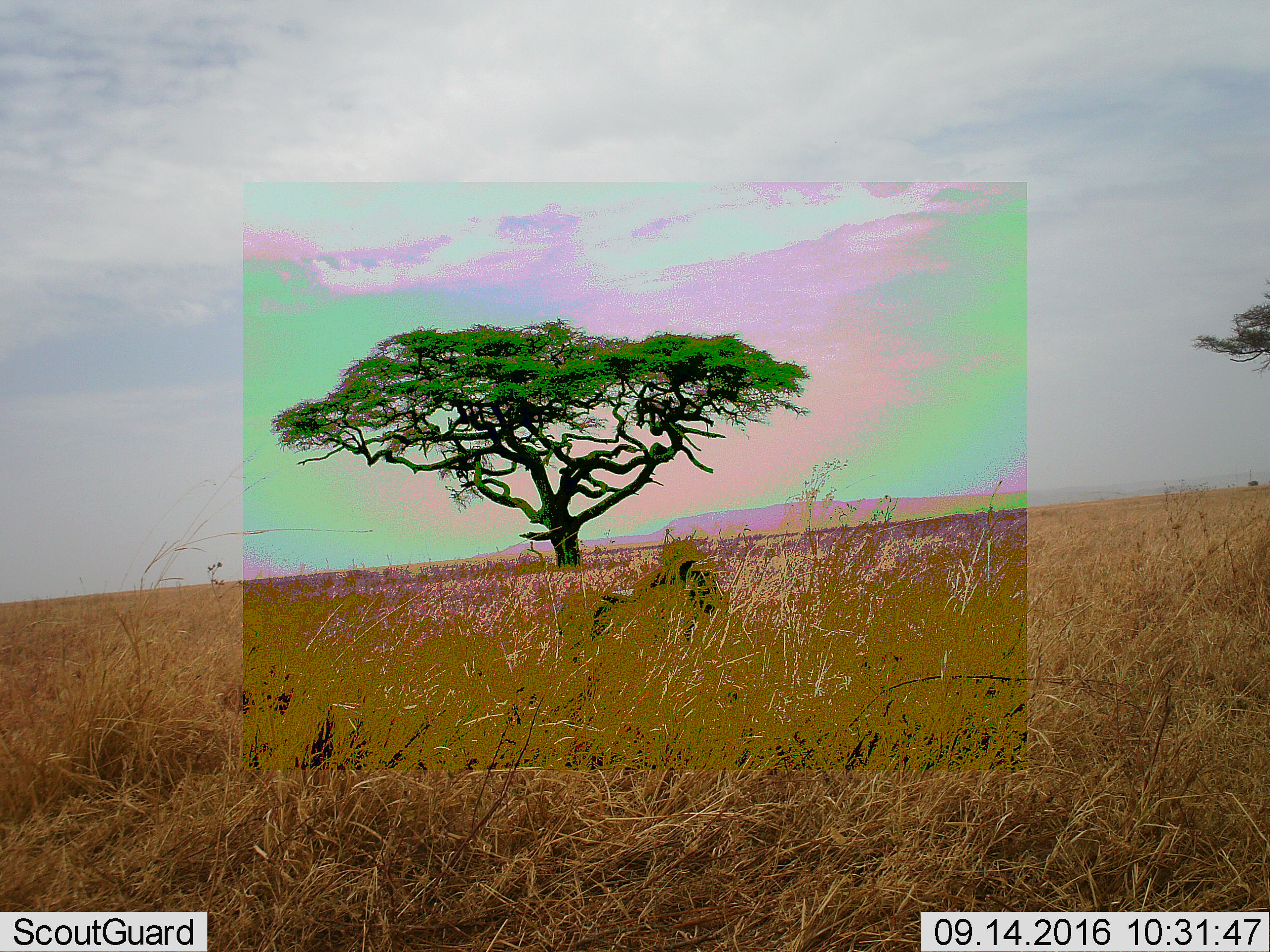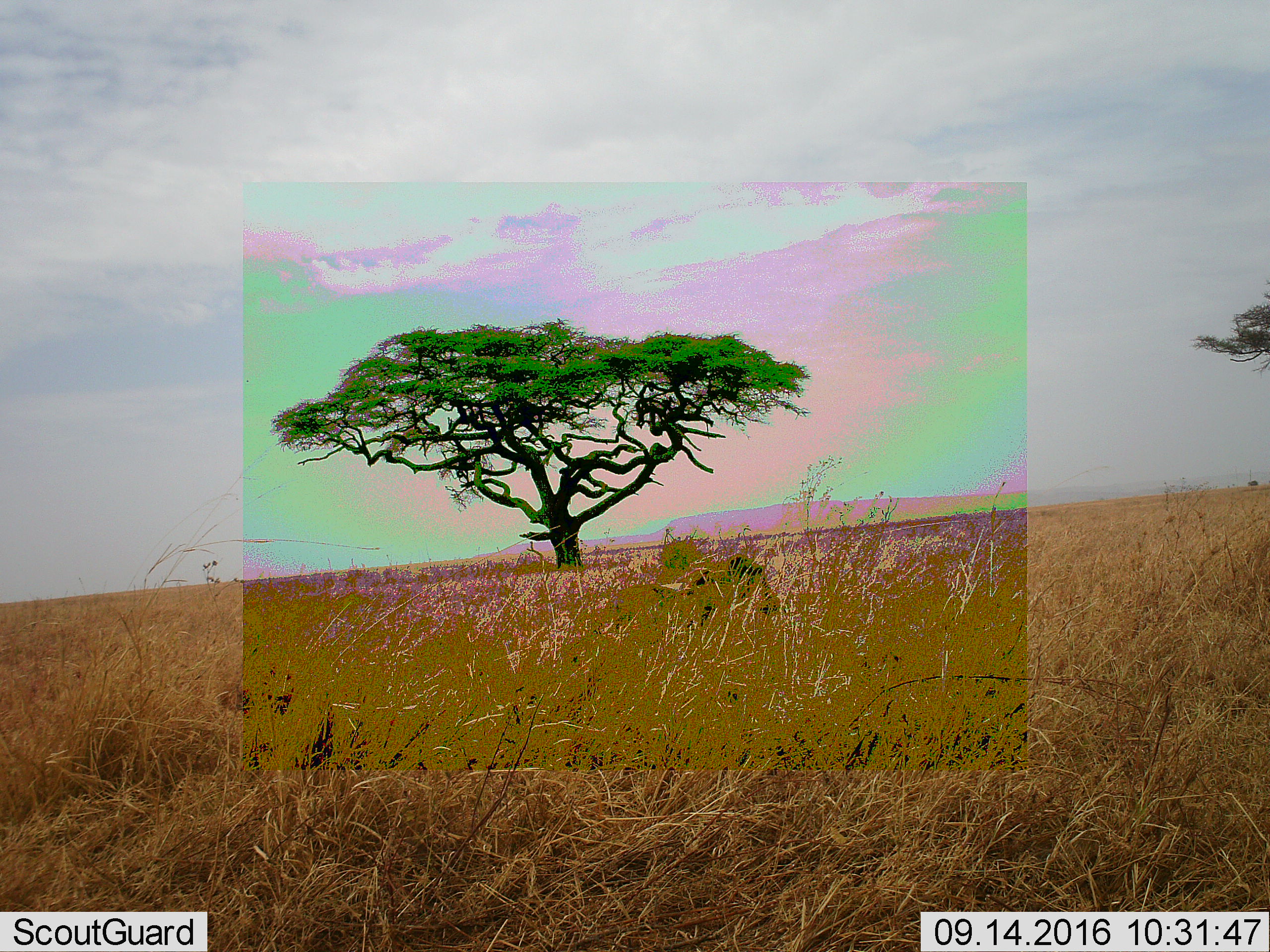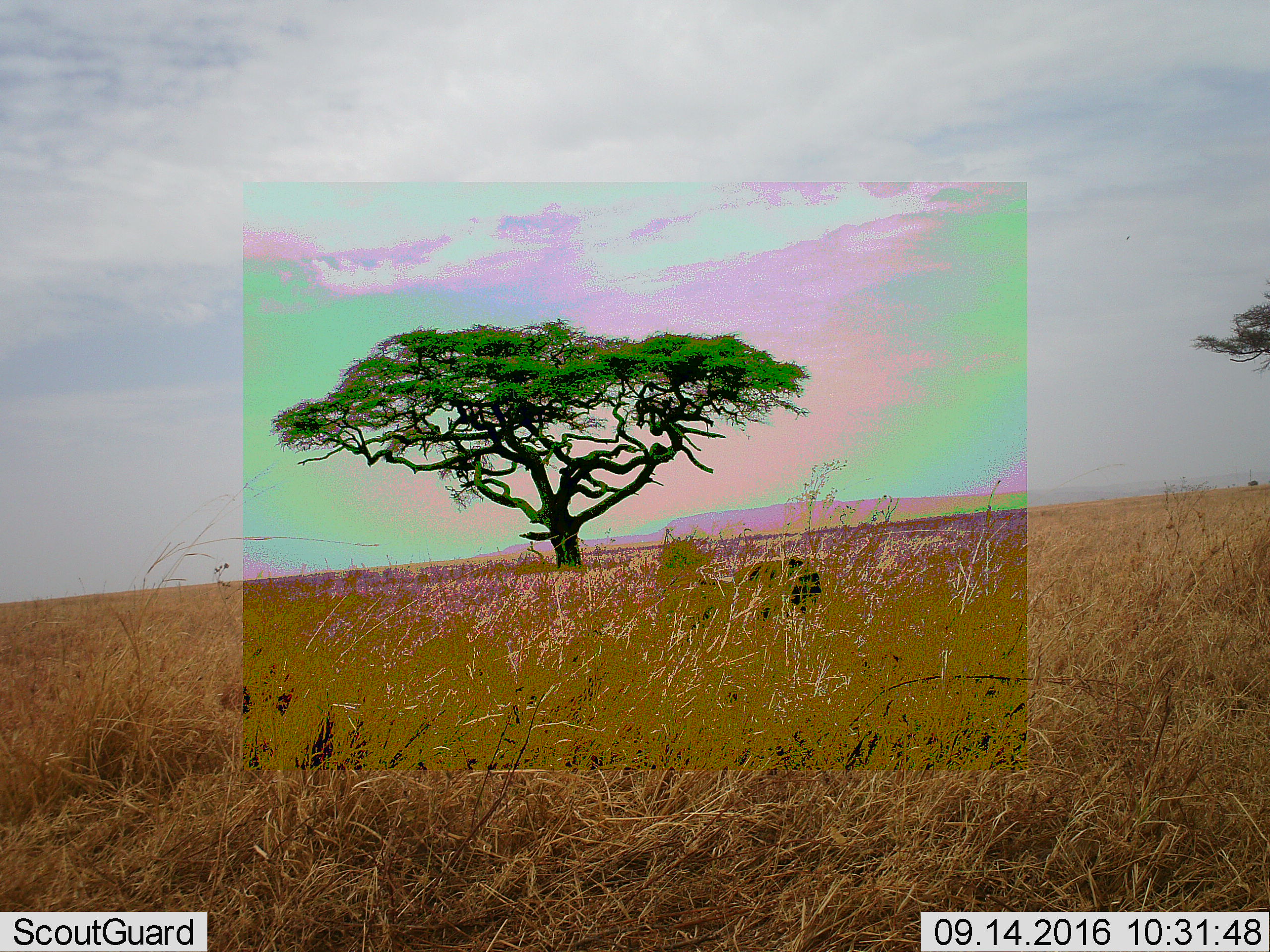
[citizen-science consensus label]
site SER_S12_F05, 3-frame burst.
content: unidentified animal